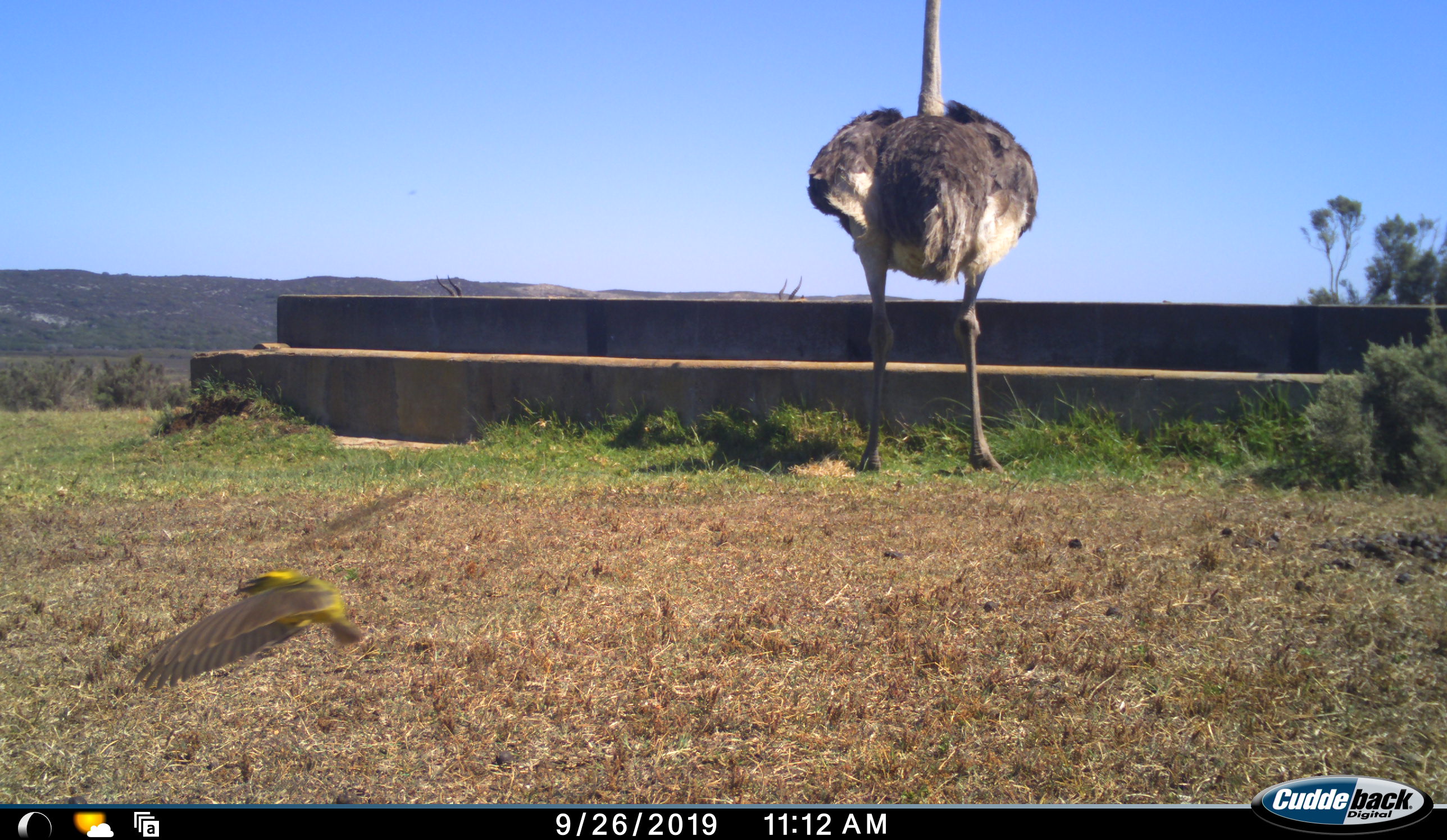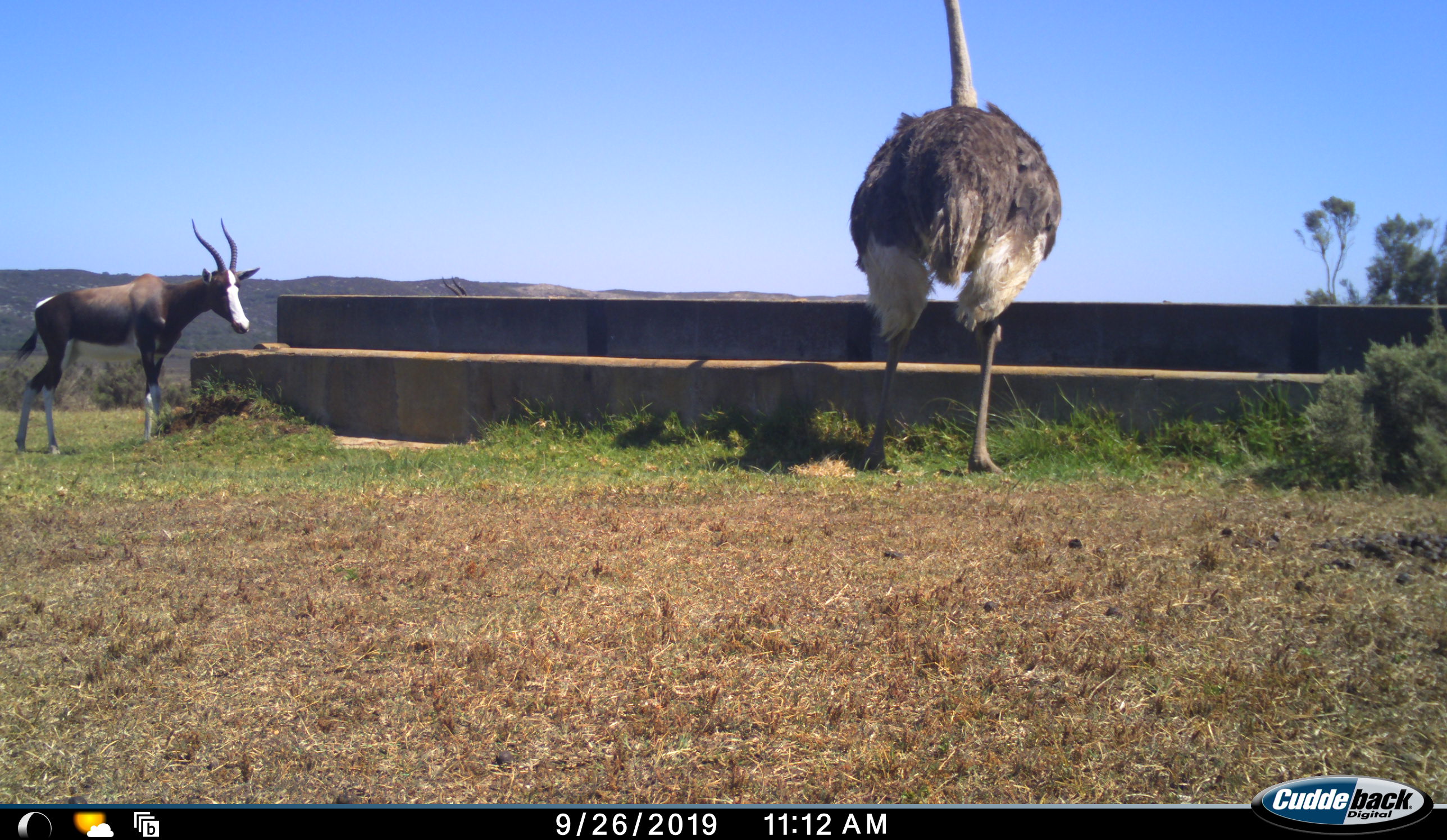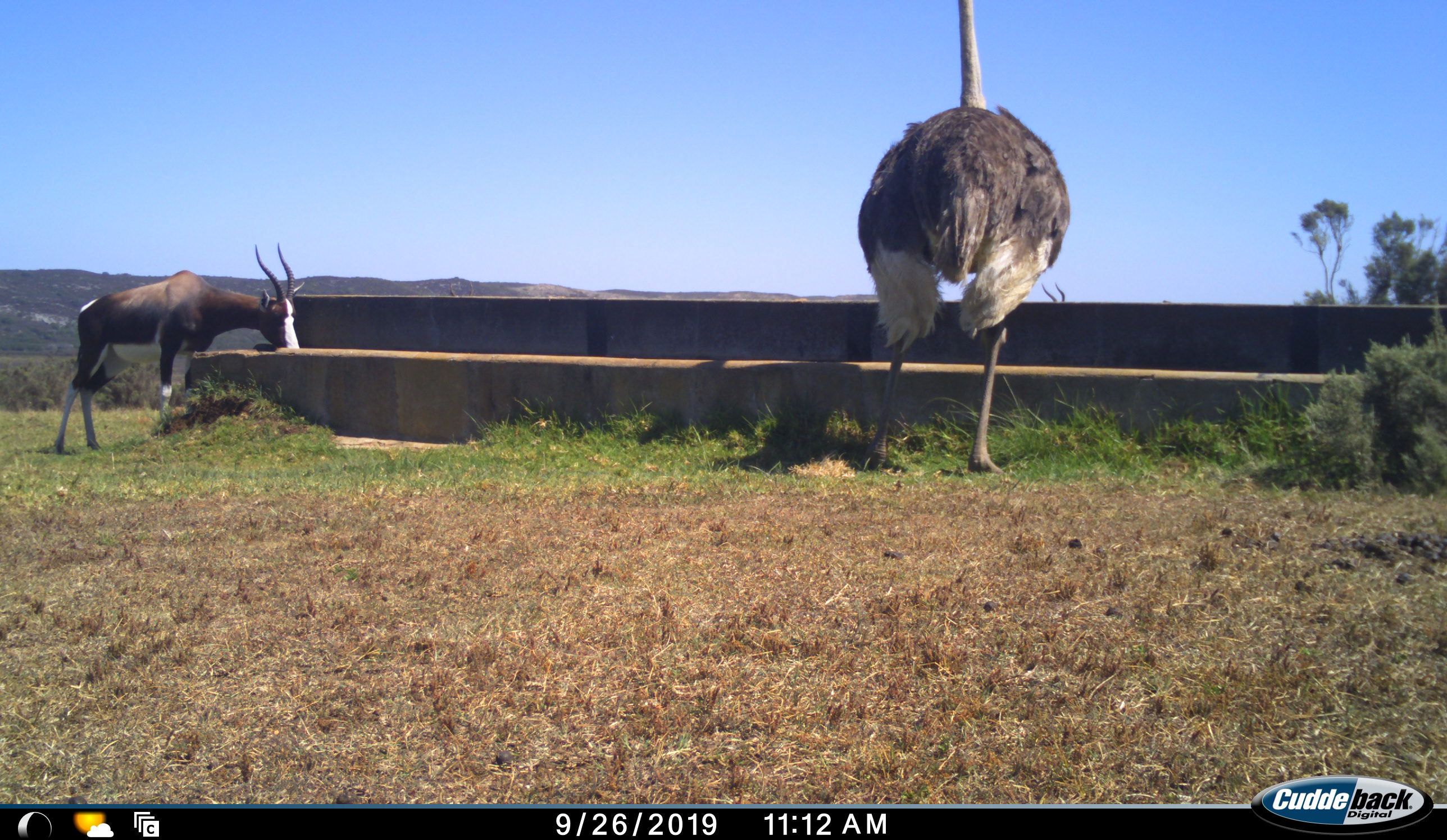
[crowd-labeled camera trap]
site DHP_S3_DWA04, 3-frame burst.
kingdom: Animalia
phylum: Chordata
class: Aves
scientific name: Aves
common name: bird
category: birdother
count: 1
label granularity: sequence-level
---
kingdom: Animalia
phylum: Chordata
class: Mammalia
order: Artiodactyla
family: Bovidae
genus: Damaliscus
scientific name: Damaliscus pygargus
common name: bontebok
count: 1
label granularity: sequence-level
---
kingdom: Animalia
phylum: Chordata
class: Aves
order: Struthioniformes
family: Struthionidae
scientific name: Struthionidae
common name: ostrich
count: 1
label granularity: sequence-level